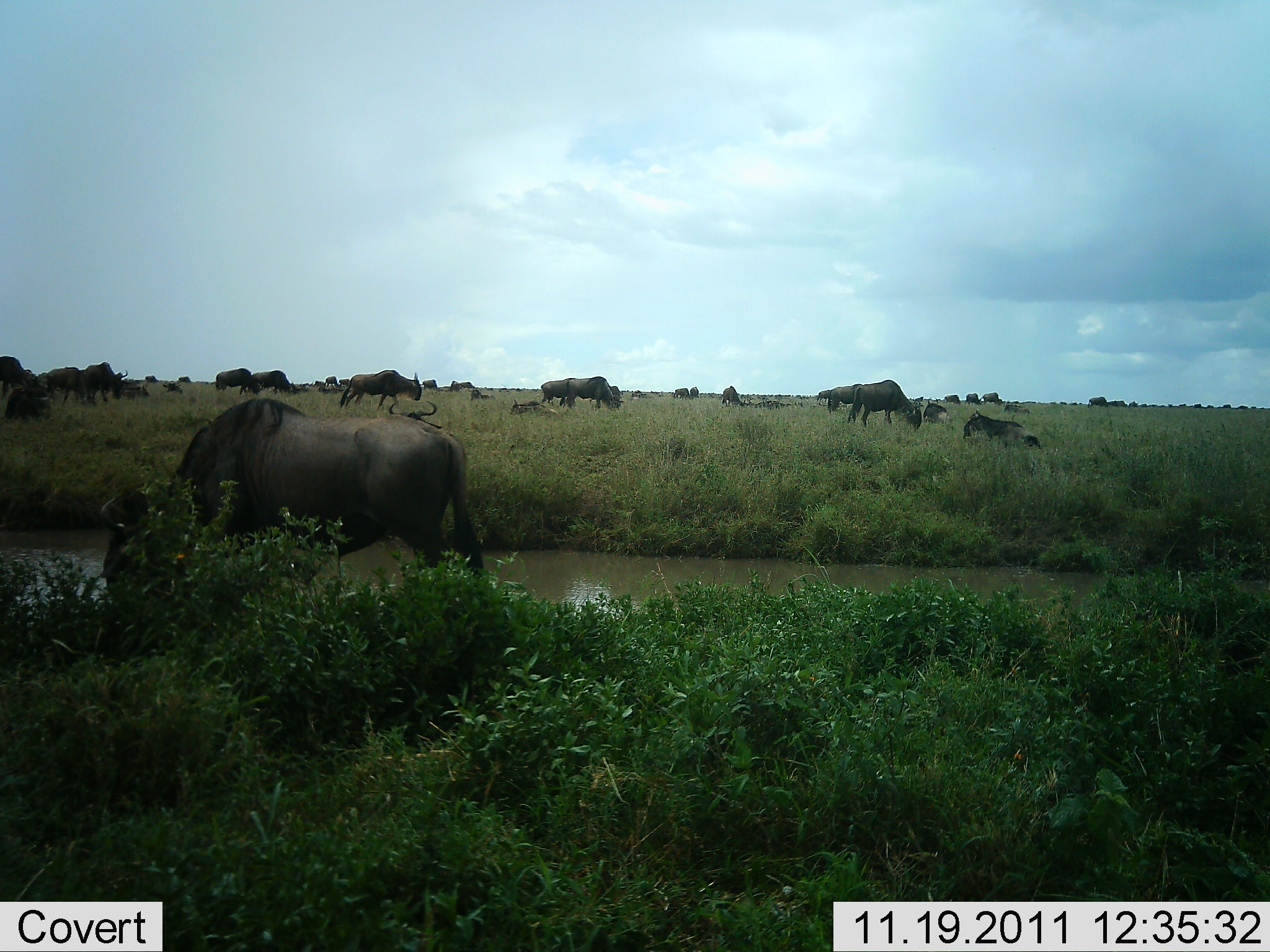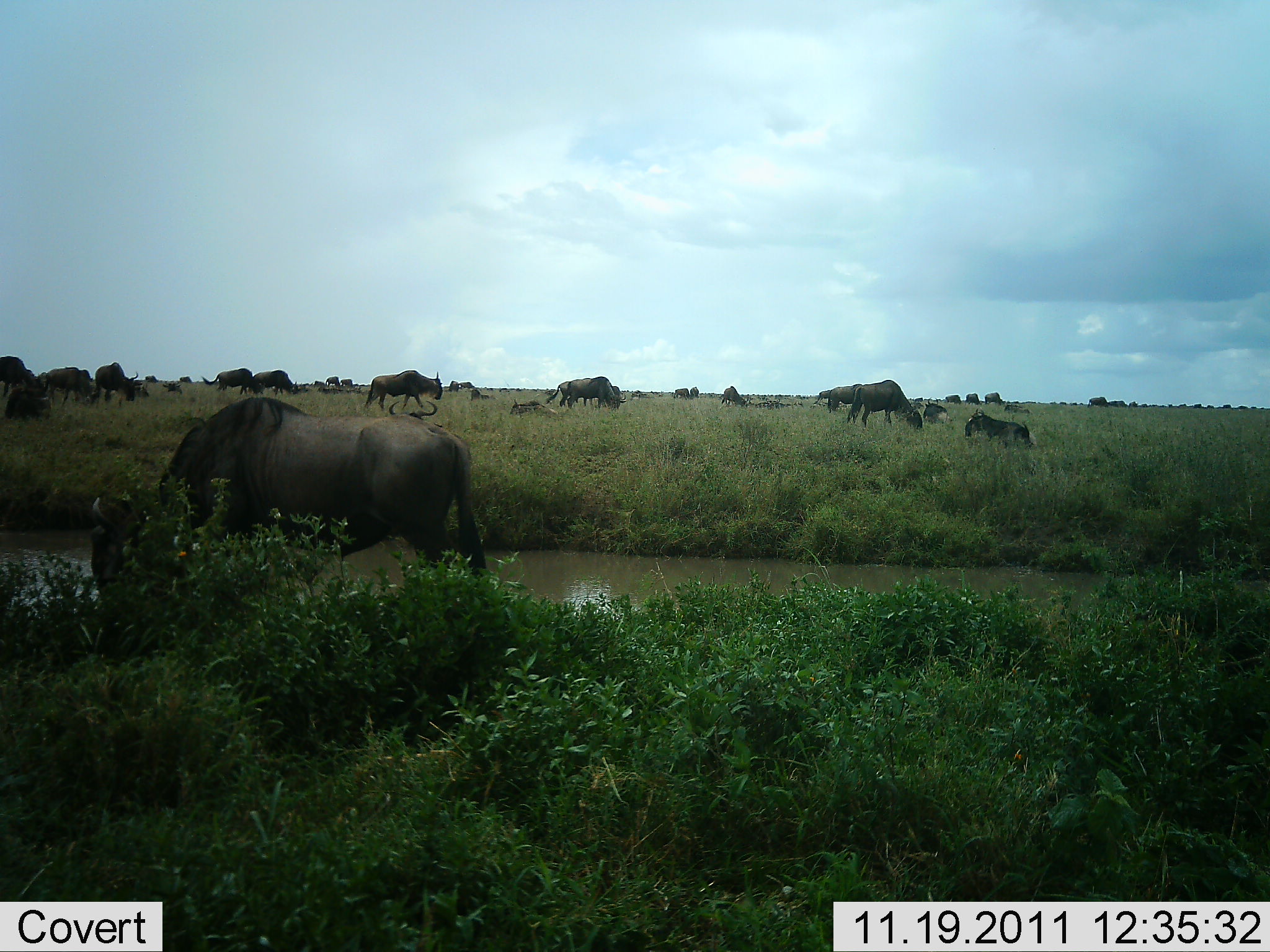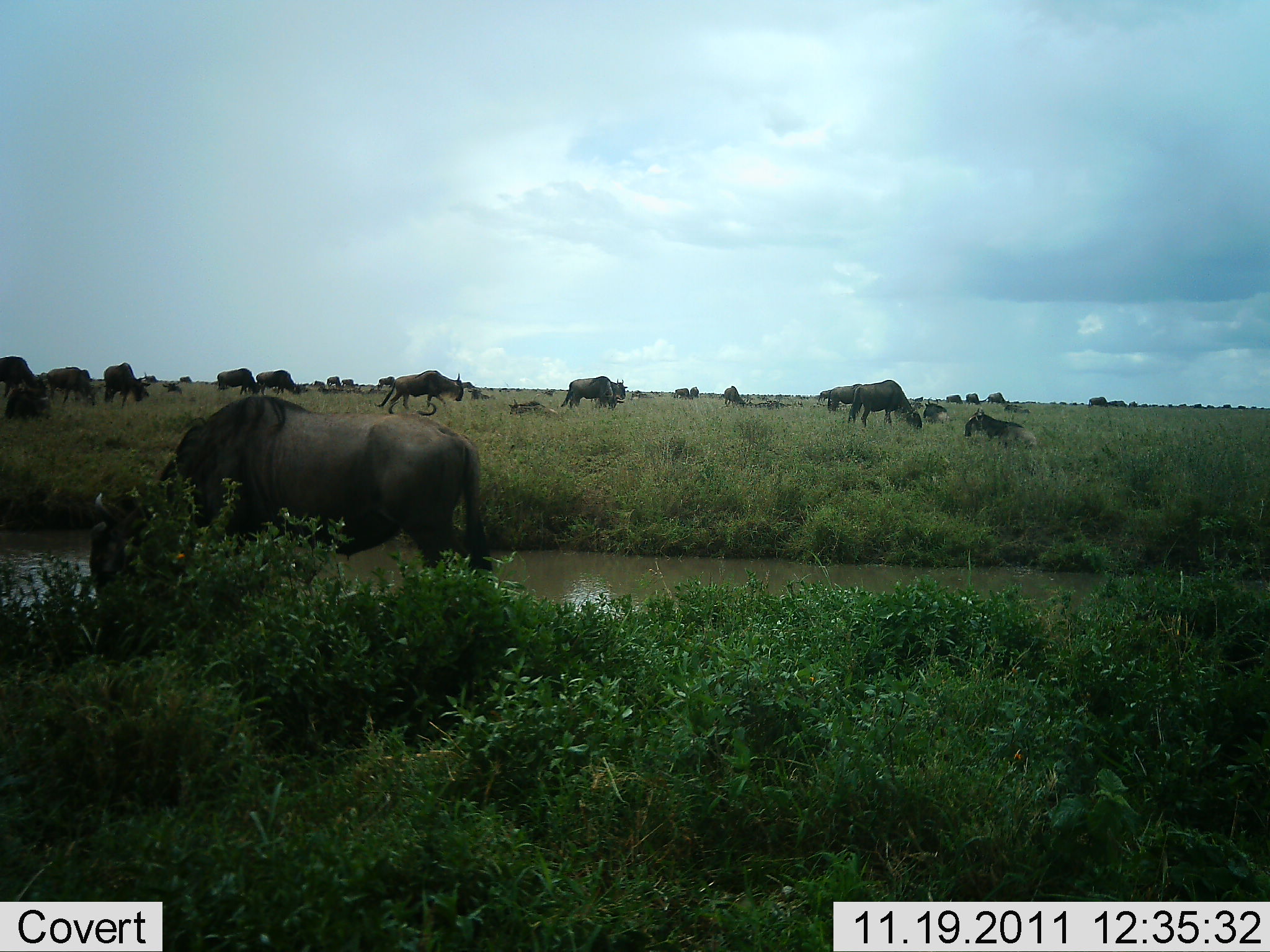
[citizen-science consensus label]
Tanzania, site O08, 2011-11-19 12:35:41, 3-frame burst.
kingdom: Animalia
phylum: Chordata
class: Mammalia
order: Artiodactyla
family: Bovidae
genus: Connochaetes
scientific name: Connochaetes taurinus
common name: blue wildebeest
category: wildebeest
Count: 11-50.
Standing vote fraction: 55%.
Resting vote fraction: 55%.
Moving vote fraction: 64%.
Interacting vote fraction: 0%.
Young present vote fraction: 0%.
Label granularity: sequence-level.